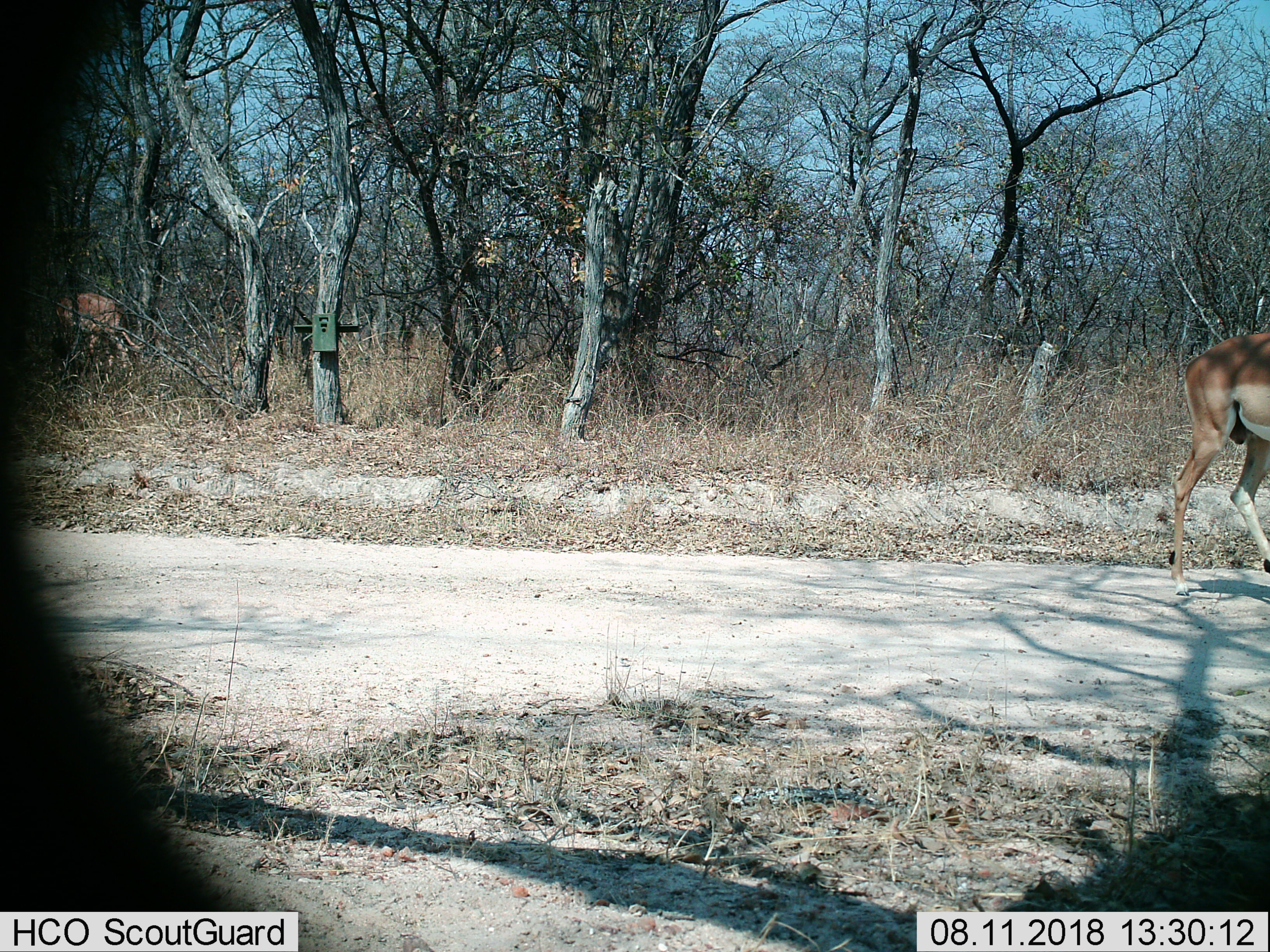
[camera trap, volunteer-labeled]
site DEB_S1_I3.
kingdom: Animalia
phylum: Chordata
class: Mammalia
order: Artiodactyla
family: Bovidae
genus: Aepyceros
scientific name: Aepyceros melampus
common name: impala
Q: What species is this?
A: Impala (Aepyceros melampus).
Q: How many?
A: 2.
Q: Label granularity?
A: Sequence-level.